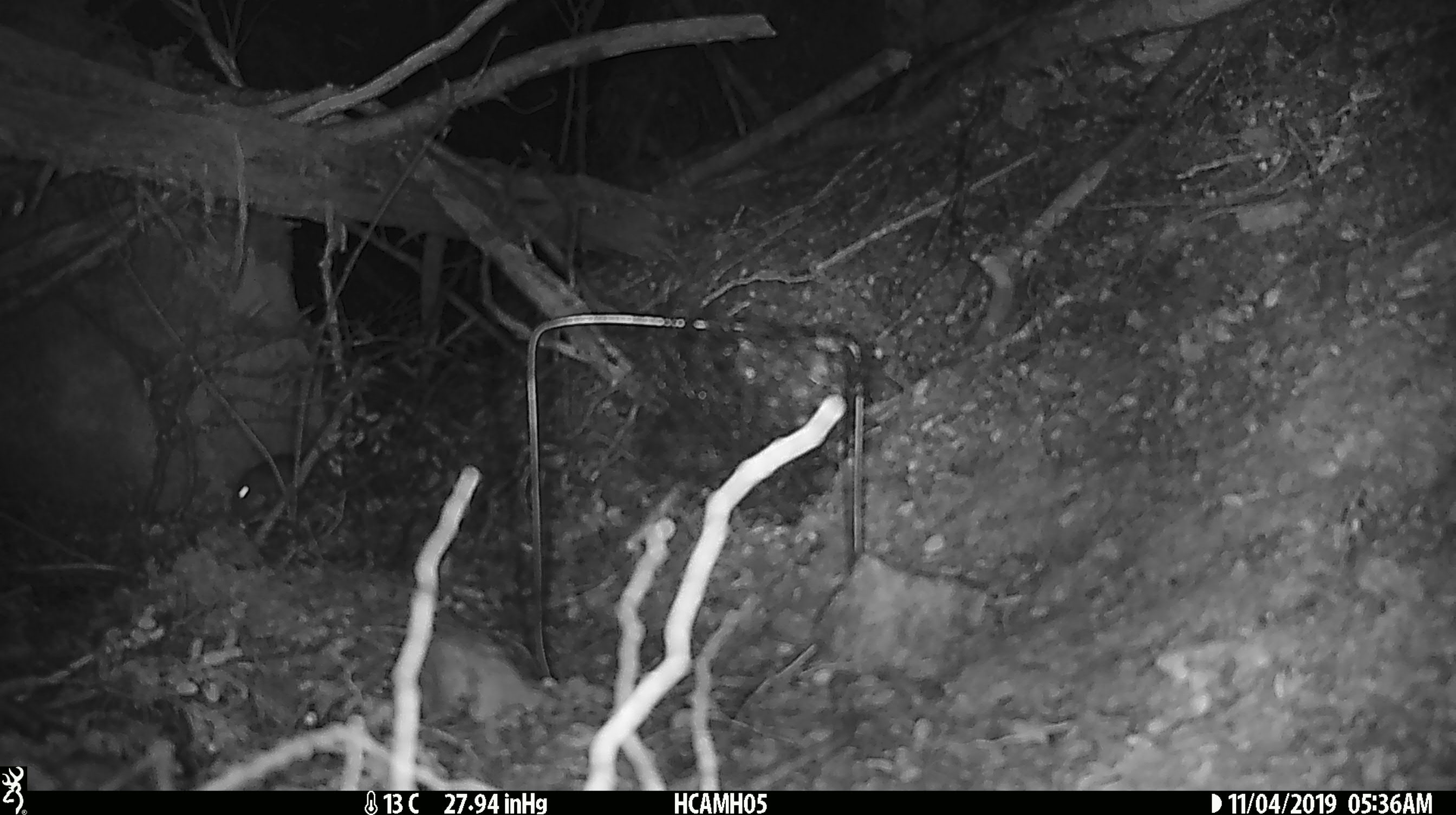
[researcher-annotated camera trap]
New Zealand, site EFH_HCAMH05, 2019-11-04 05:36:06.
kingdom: Animalia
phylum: Chordata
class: Mammalia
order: Rodentia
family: Muridae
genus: Mus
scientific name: Mus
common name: mouse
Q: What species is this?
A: Mouse (Mus).